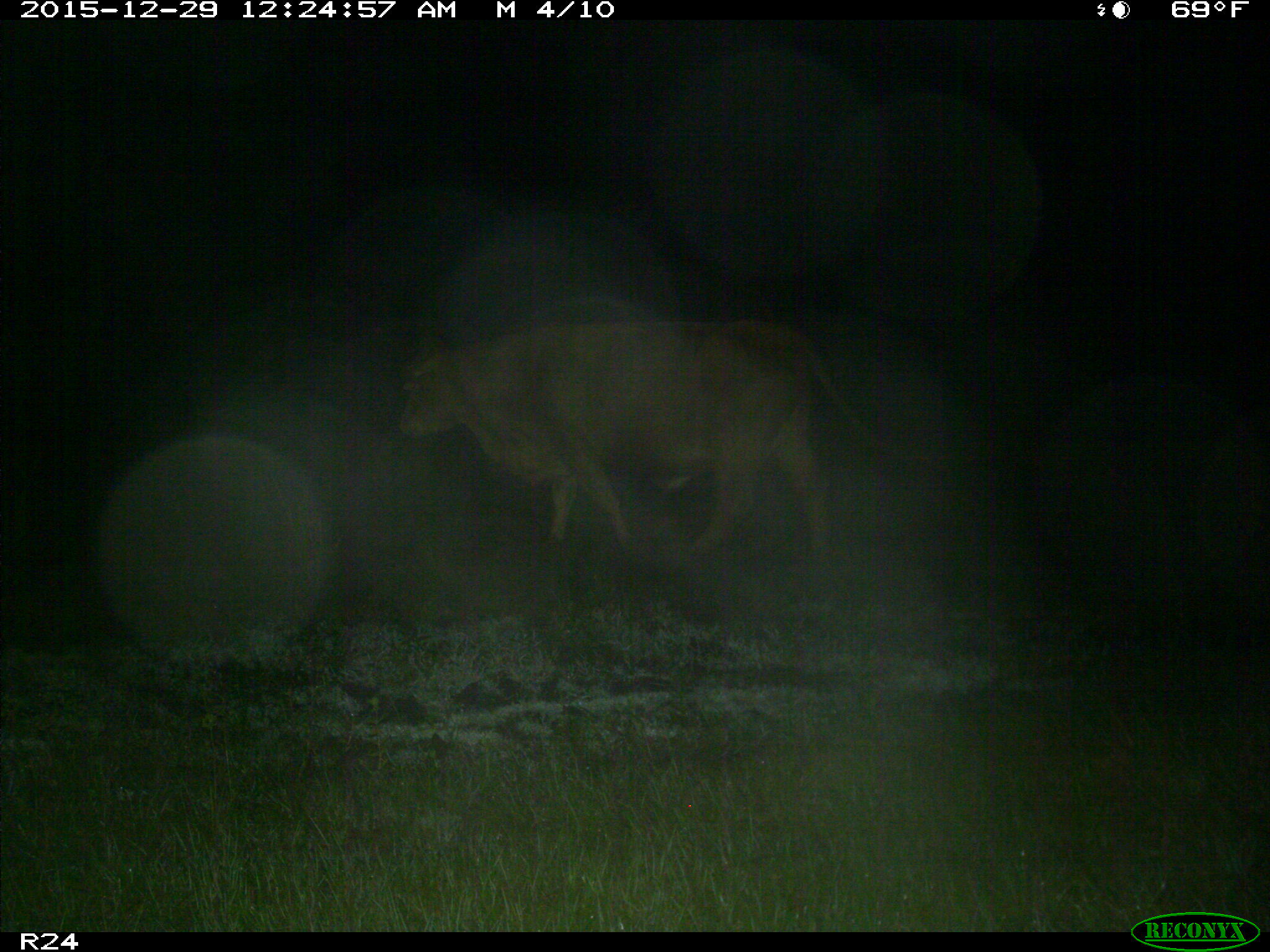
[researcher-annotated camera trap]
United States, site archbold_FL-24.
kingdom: Animalia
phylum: Chordata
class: Mammalia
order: Artiodactyla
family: Bovidae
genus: Bos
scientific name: Bos taurus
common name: domestic cow